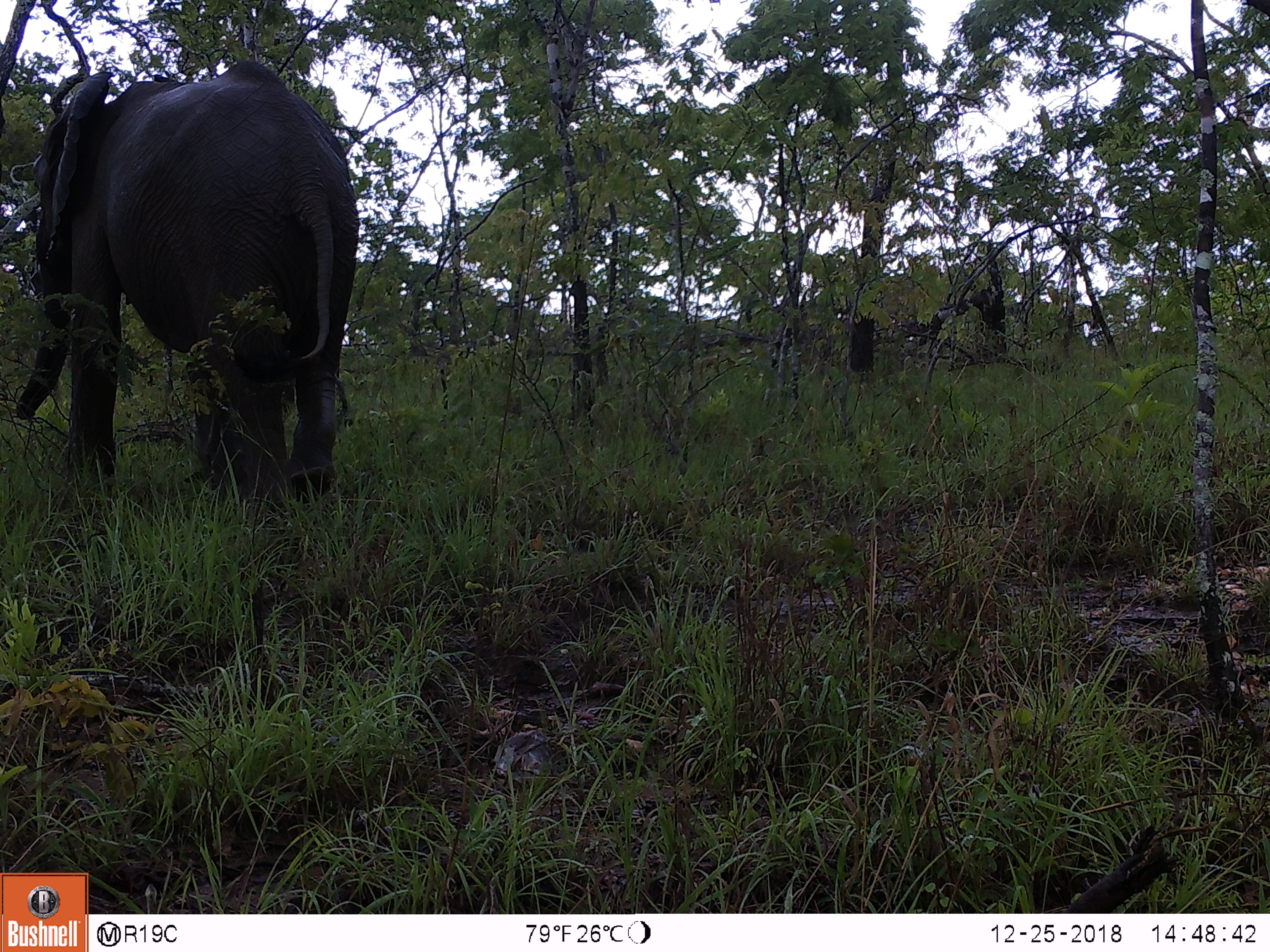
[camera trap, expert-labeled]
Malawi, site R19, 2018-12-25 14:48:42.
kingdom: Animalia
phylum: Chordata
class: Mammalia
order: Proboscidea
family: Elephantidae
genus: Loxodonta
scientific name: Loxodonta africana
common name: african savanna elephant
African savanna elephant (Loxodonta africana), count 1.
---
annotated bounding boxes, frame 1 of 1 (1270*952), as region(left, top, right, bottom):
african savanna elephant: region(0, 45, 383, 530)